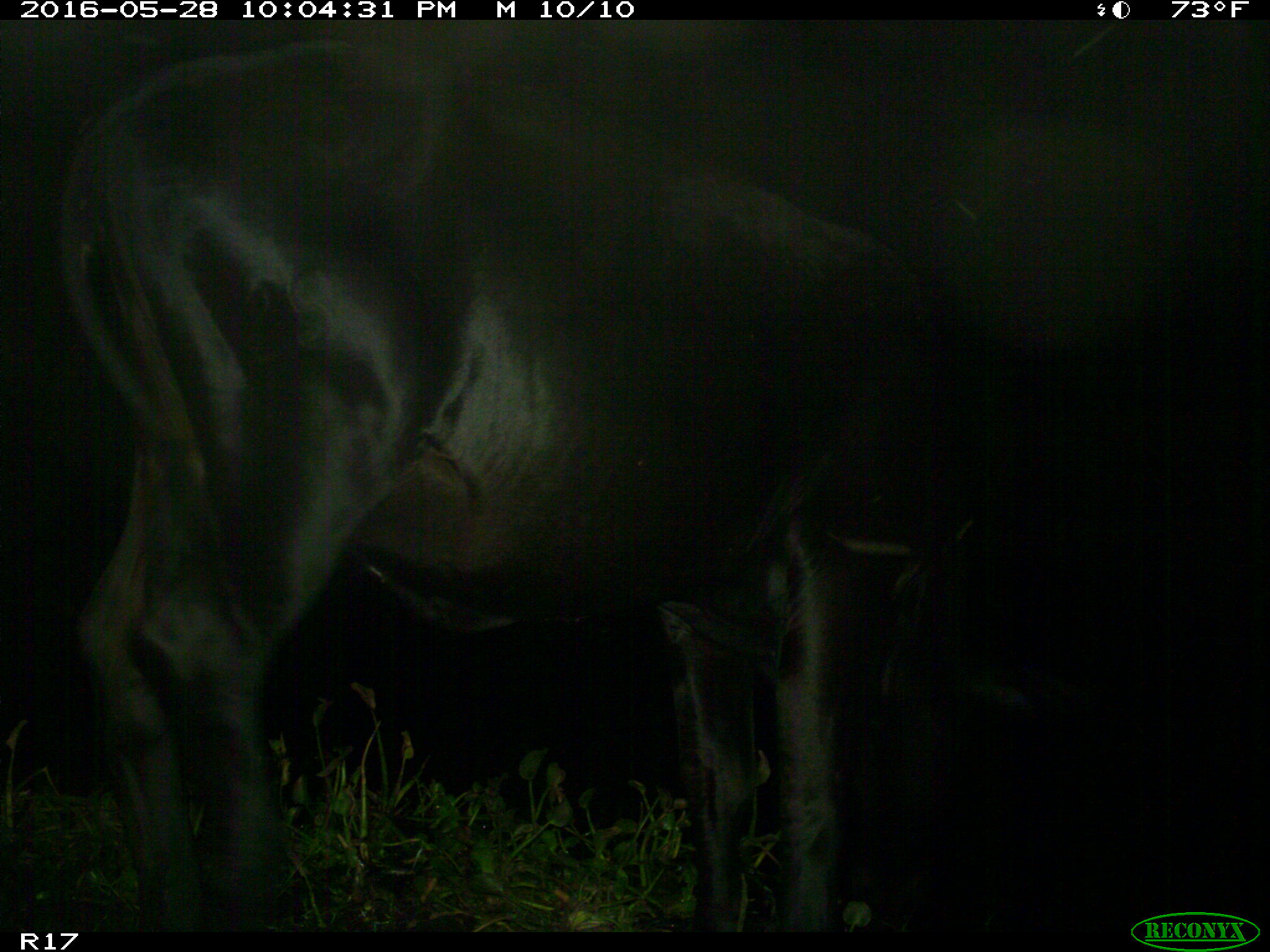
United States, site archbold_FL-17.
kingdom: Animalia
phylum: Chordata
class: Mammalia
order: Artiodactyla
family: Bovidae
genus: Bos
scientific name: Bos taurus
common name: domestic cow